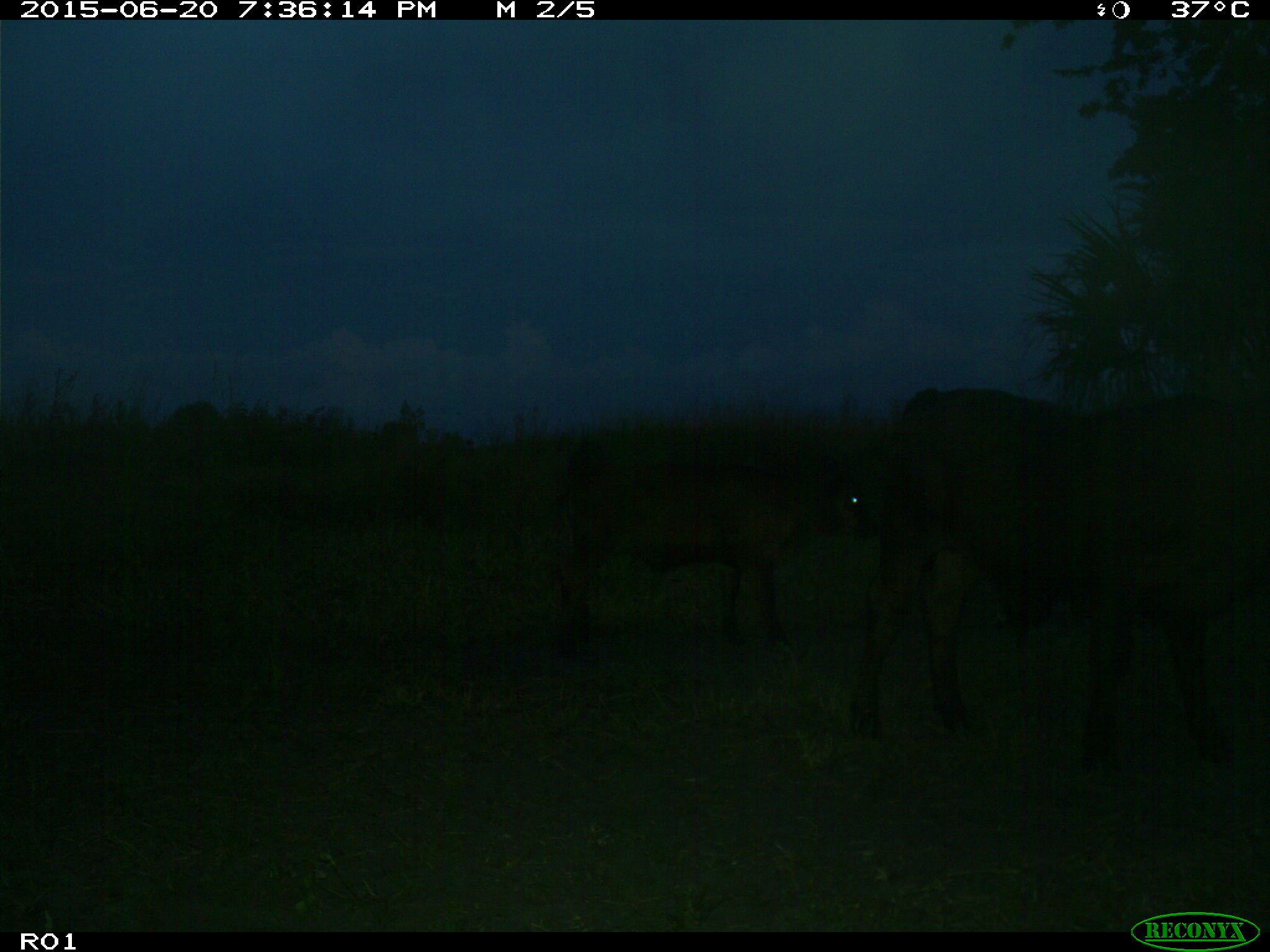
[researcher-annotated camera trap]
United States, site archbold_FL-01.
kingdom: Animalia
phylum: Chordata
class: Mammalia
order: Artiodactyla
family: Bovidae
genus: Bos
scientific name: Bos taurus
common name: domestic cow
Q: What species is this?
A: Bos taurus (domestic cow).